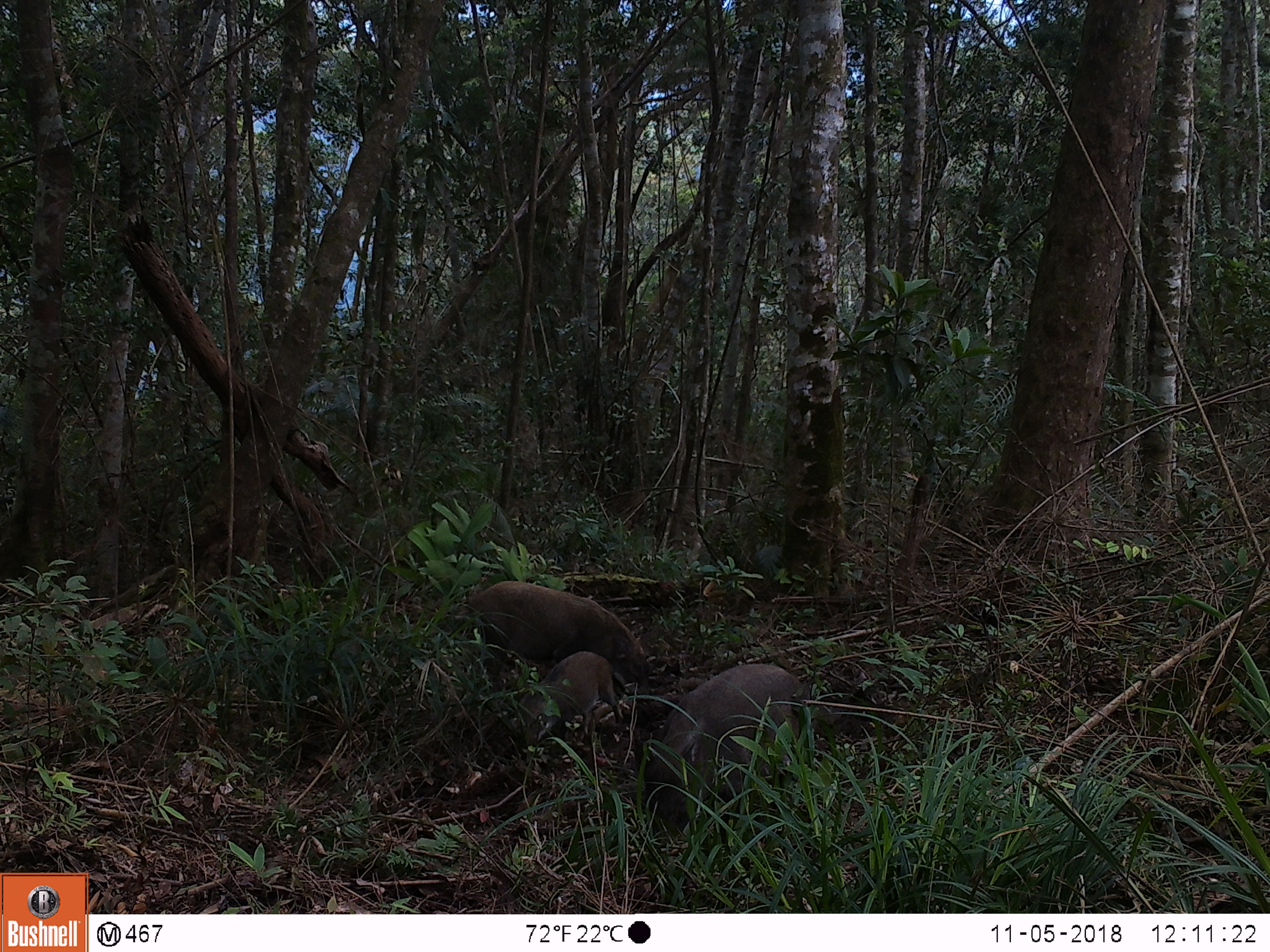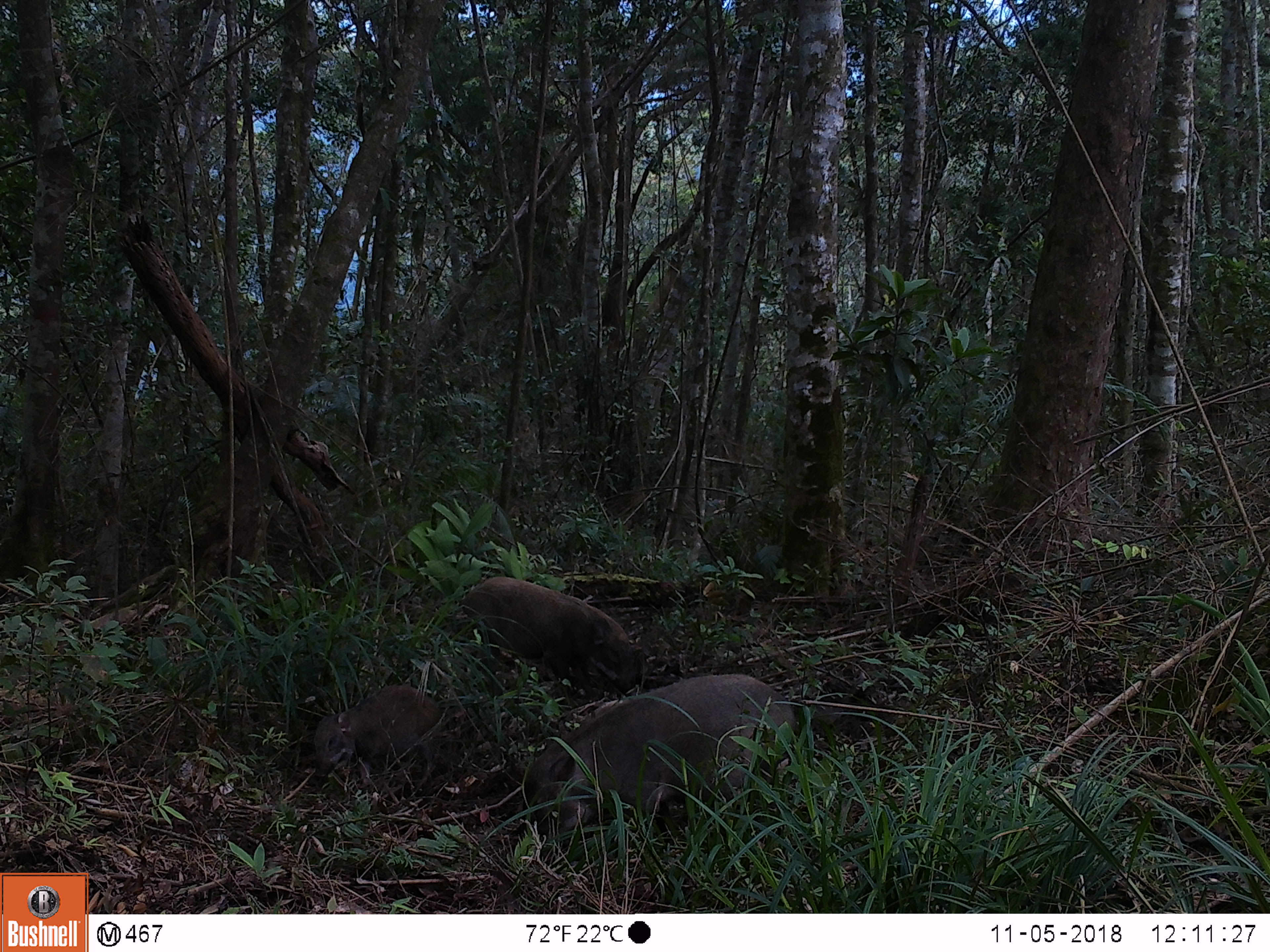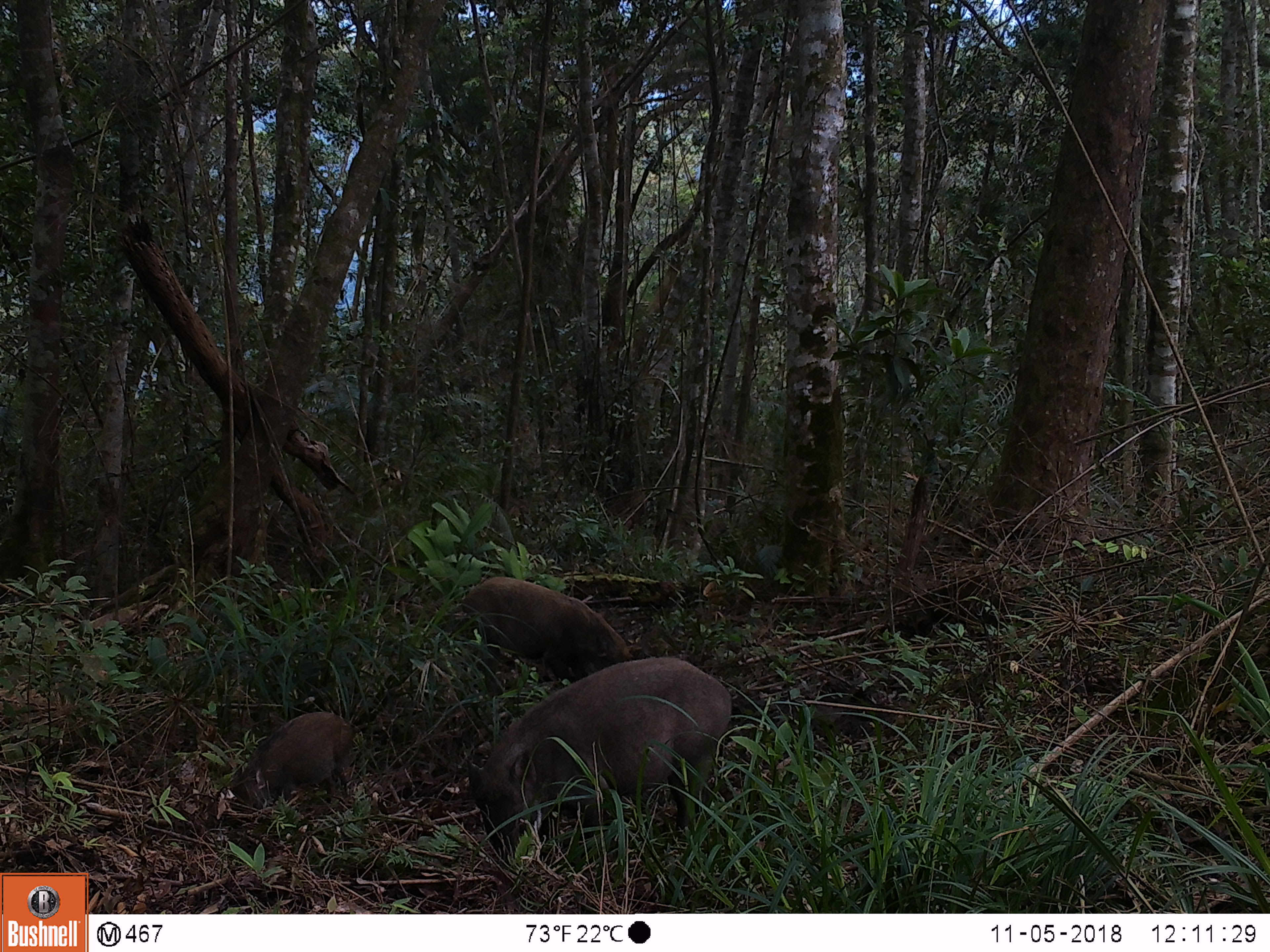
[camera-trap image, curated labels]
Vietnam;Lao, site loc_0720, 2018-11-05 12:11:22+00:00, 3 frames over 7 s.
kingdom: Animalia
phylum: Chordata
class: Mammalia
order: Artiodactyla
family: Suidae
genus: Sus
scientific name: Sus scrofa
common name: eurasian wild pig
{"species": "eurasian wild pig (Sus scrofa)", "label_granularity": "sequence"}